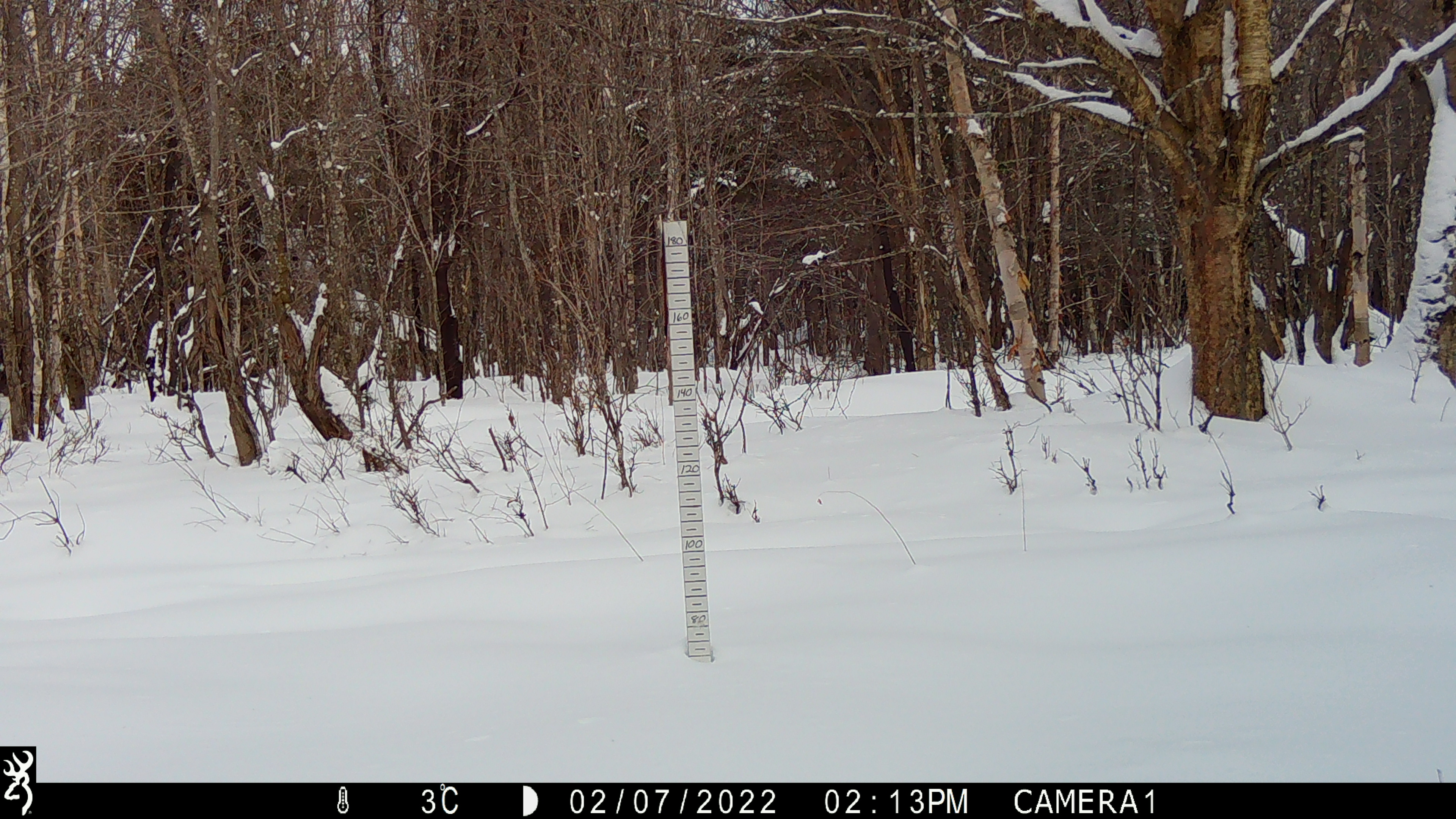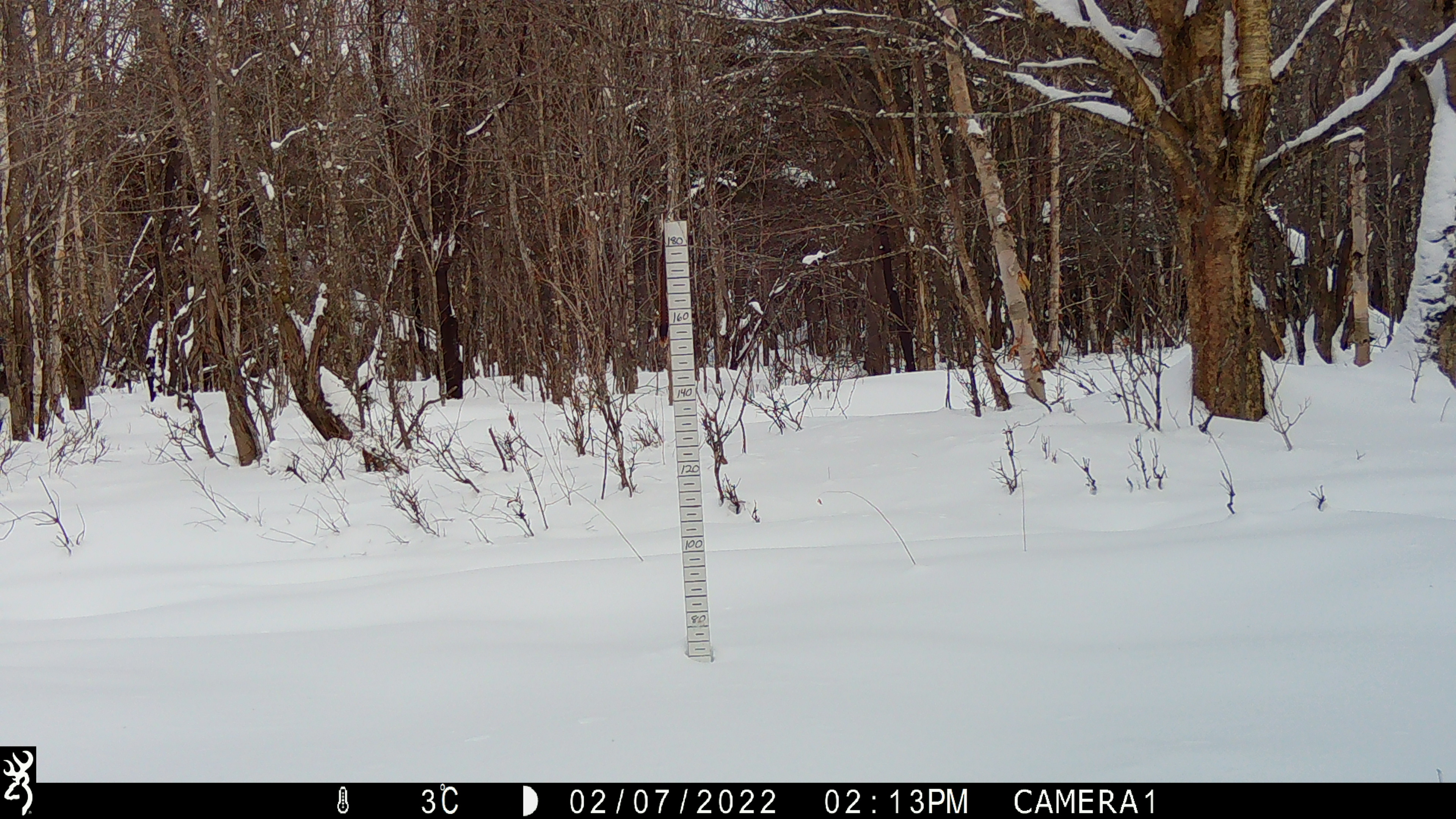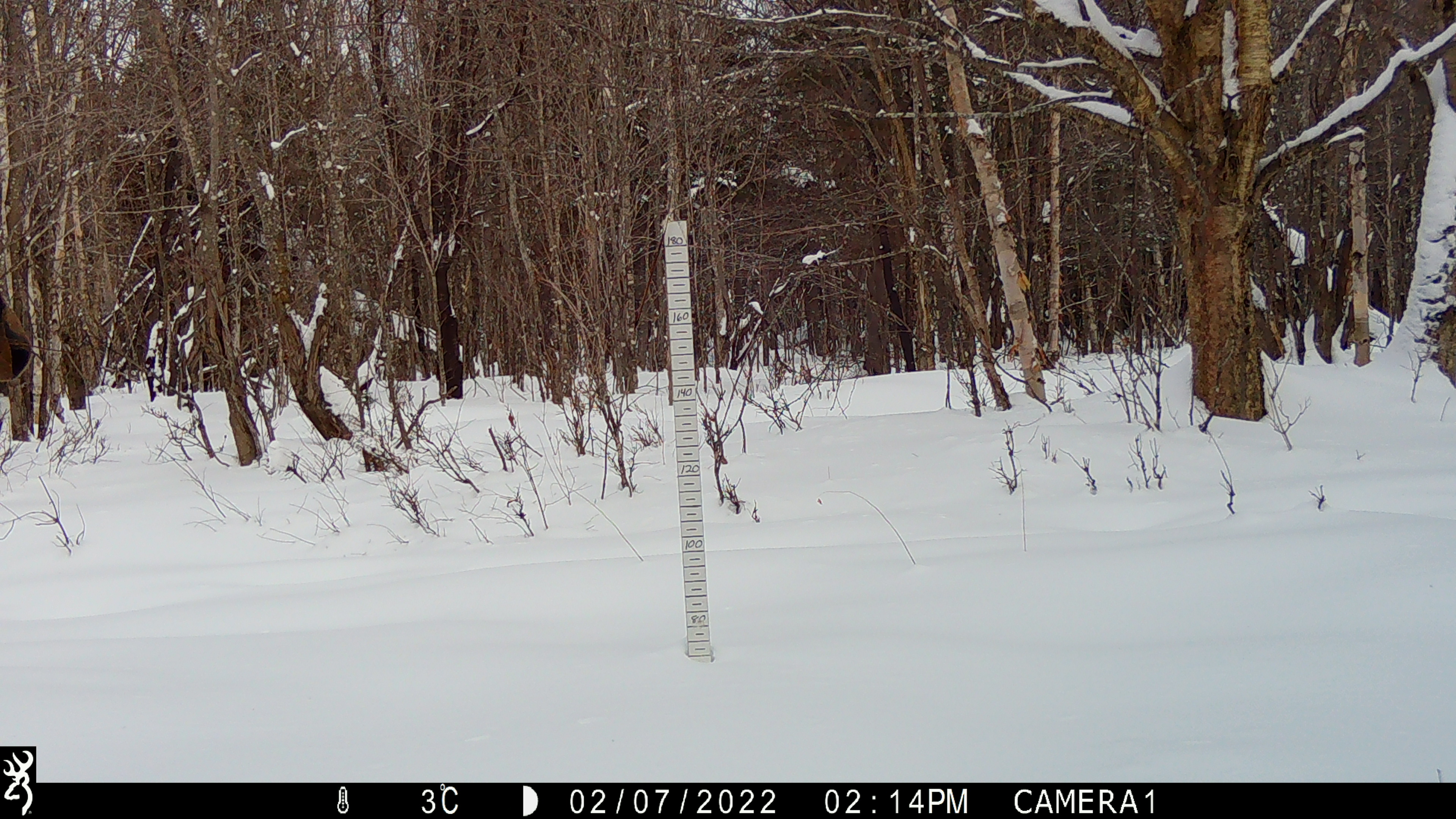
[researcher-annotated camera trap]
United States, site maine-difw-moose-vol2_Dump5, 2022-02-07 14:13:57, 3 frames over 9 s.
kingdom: Animalia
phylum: Chordata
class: Mammalia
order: Artiodactyla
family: Cervidae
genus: Alces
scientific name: Alces alces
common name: moose